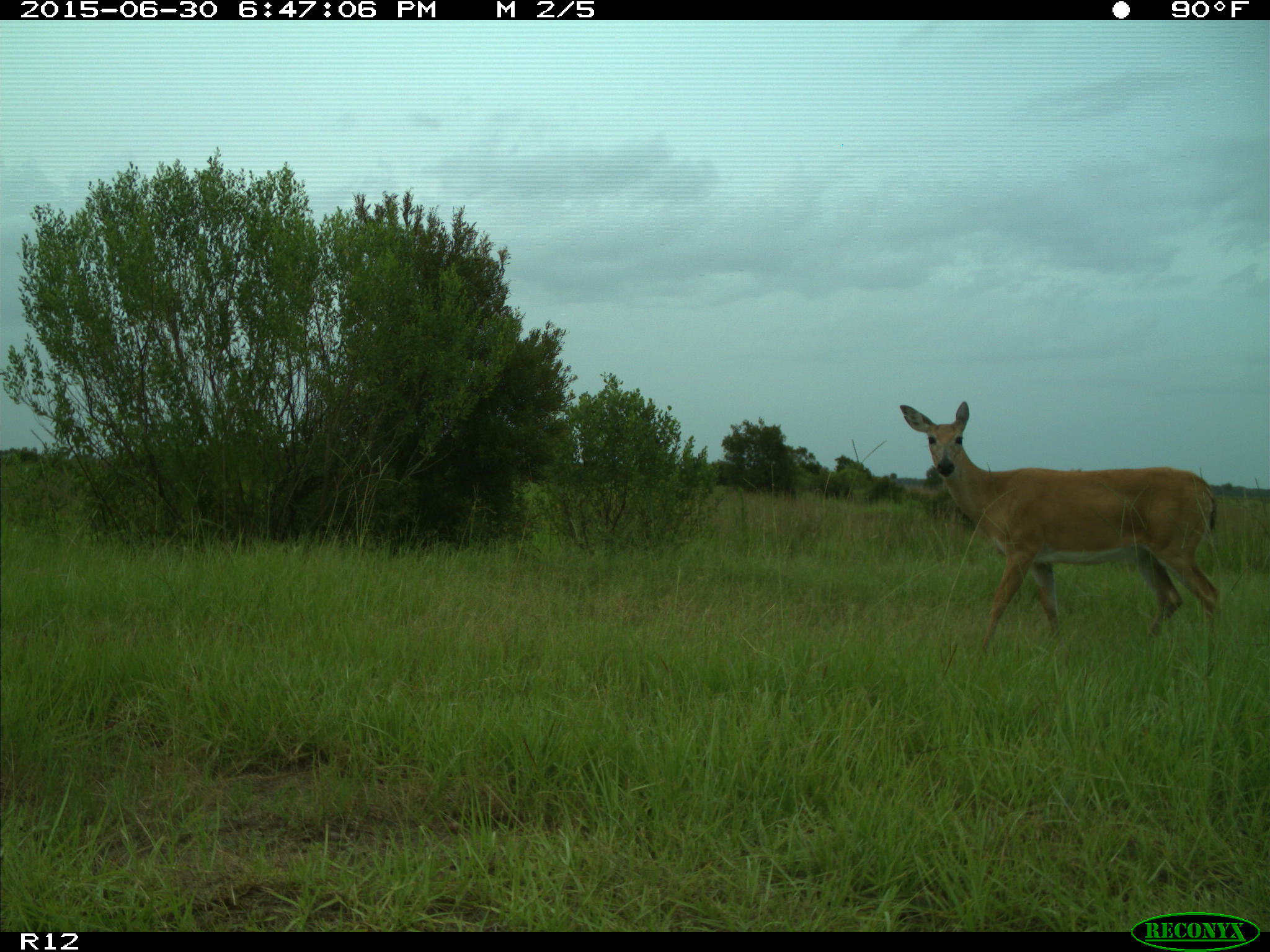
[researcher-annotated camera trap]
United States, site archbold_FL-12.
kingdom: Animalia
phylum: Chordata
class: Mammalia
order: Artiodactyla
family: Cervidae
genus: Odocoileus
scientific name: Odocoileus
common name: deer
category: unidentified deer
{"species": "unidentified deer (deer) (Odocoileus)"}